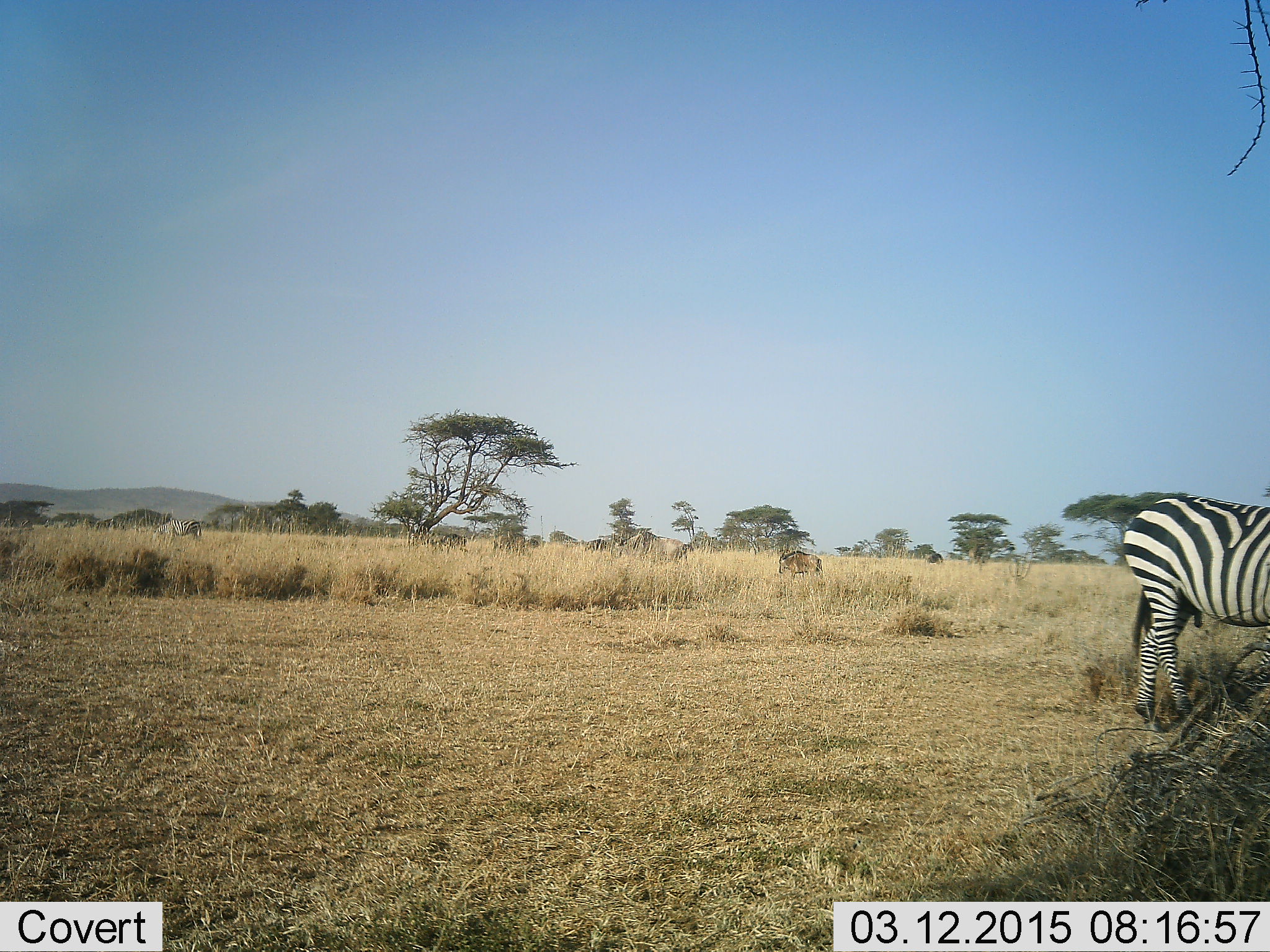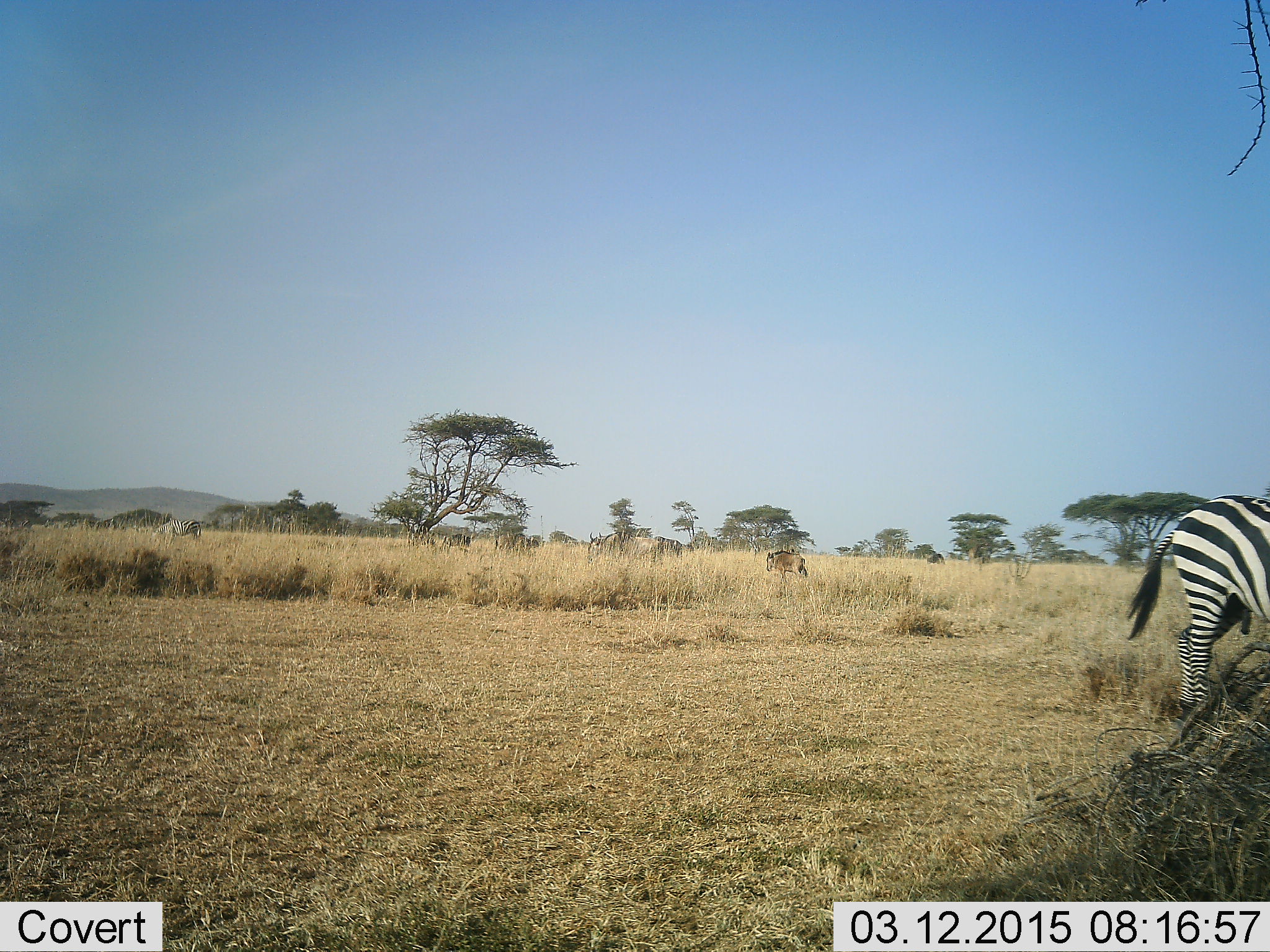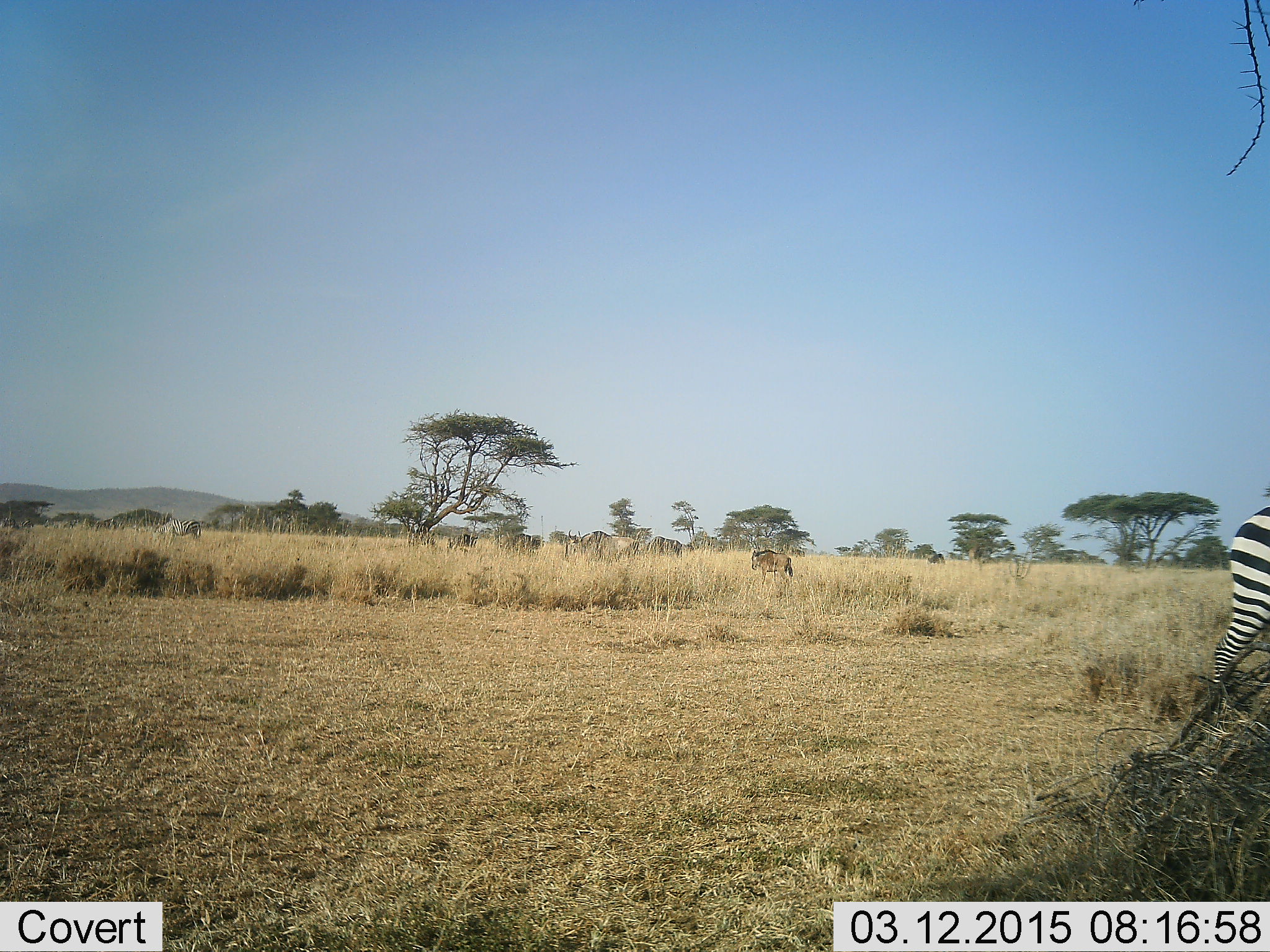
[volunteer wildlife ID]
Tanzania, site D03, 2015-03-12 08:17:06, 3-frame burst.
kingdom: Animalia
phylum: Chordata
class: Mammalia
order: Artiodactyla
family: Bovidae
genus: Connochaetes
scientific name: Connochaetes taurinus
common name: blue wildebeest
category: wildebeest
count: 6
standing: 30%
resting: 0%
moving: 70%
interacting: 0%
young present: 20%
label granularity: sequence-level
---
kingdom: Animalia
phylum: Chordata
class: Mammalia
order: Perissodactyla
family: Equidae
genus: Equus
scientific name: Equus quagga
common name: plains zebra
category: zebra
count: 2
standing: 50%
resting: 0%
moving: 57%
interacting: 0%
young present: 0%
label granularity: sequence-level